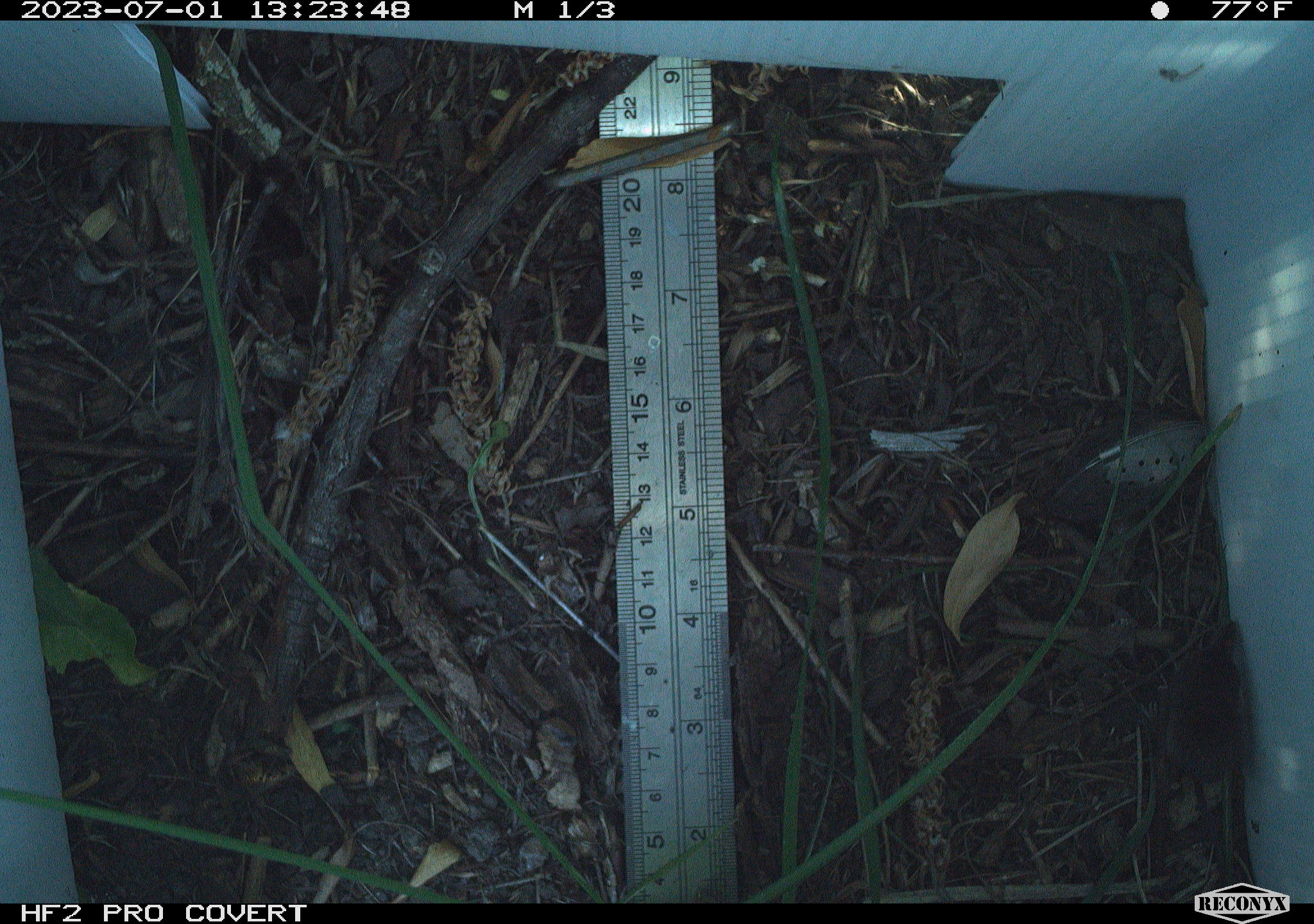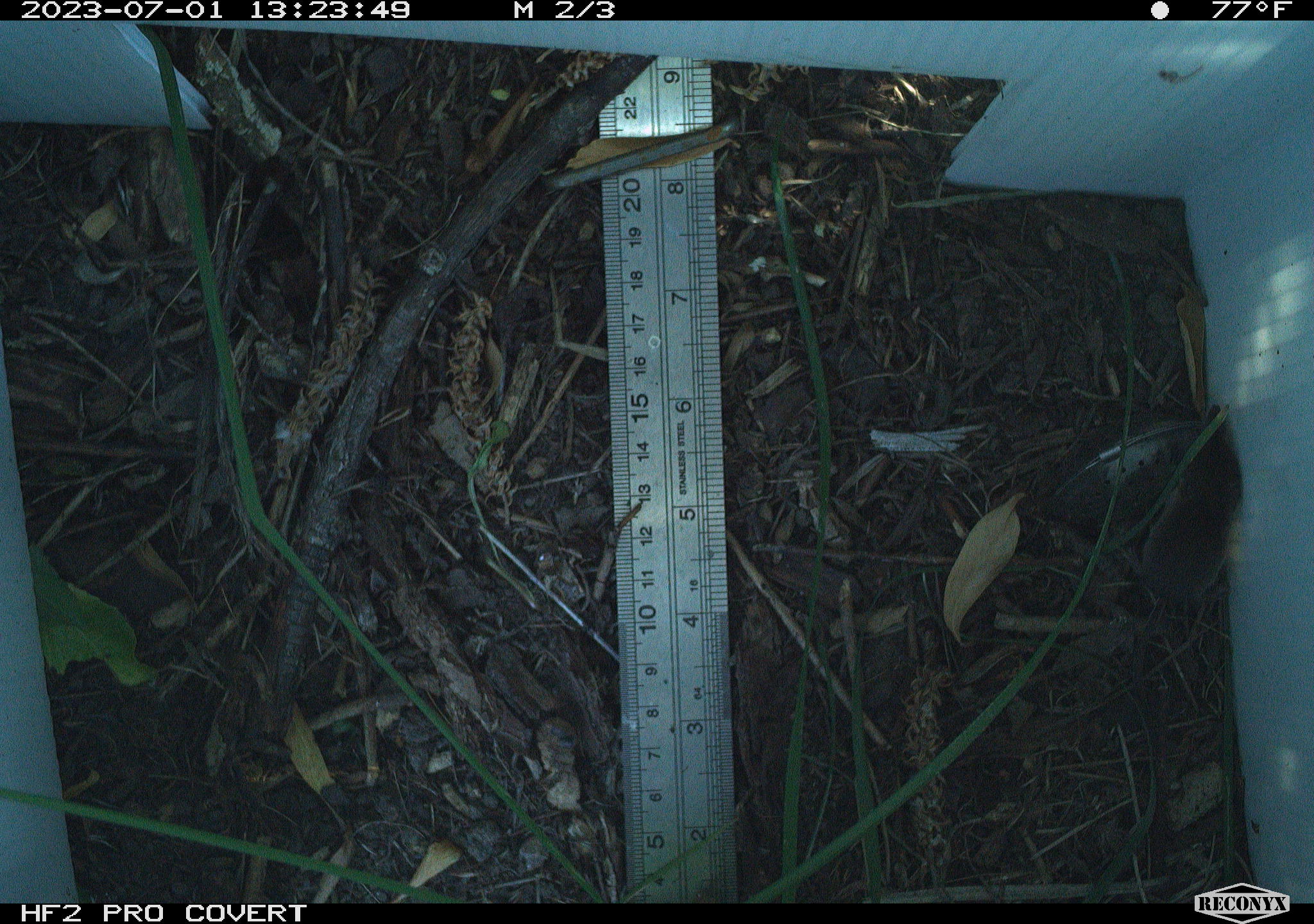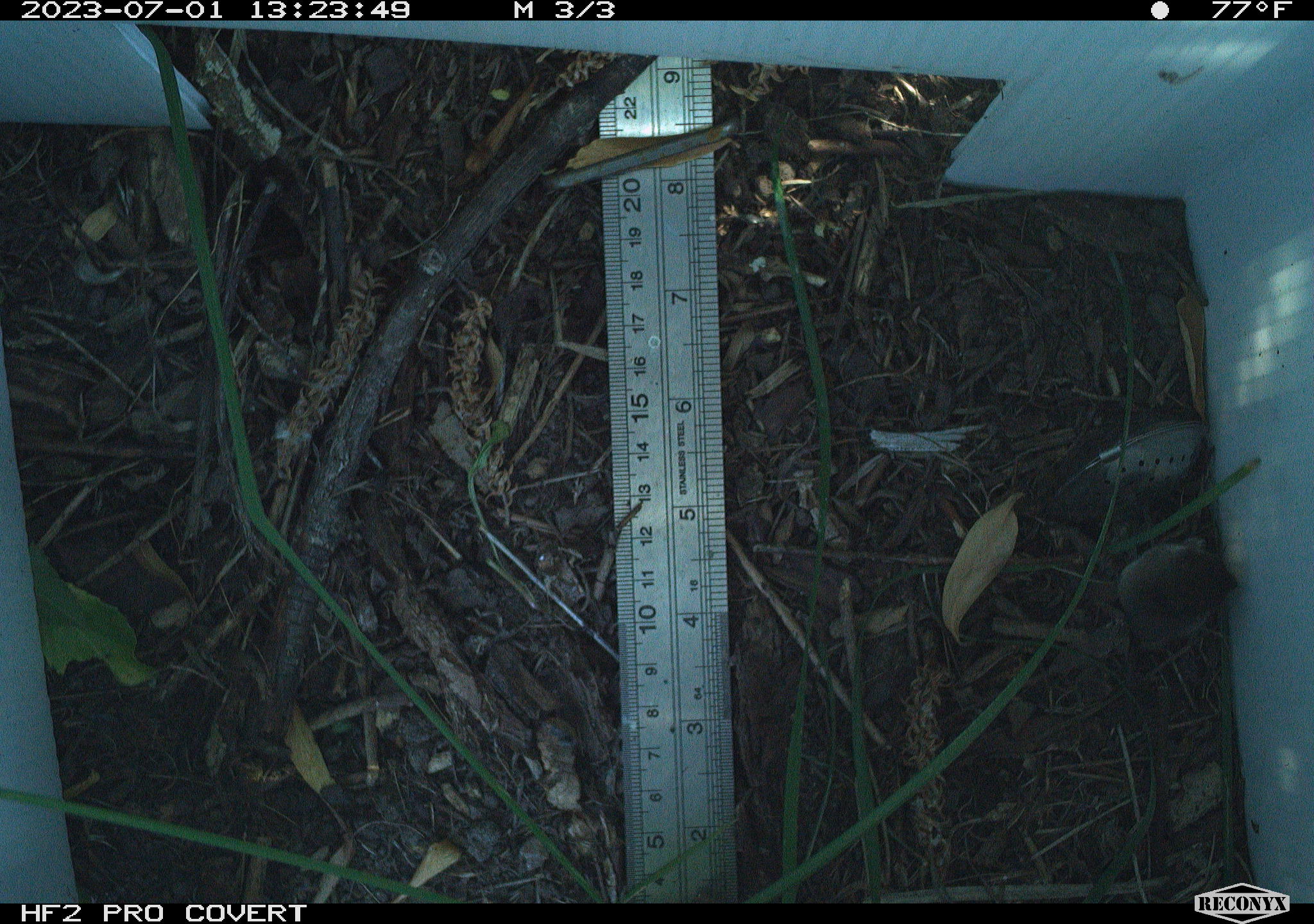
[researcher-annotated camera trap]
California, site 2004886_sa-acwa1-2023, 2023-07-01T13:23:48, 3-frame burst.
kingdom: Animalia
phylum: Chordata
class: Mammalia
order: Eulipotyphla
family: Soricidae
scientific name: Soricidae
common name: shrews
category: soricidae family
Soricidae family (shrews) (Soricidae).